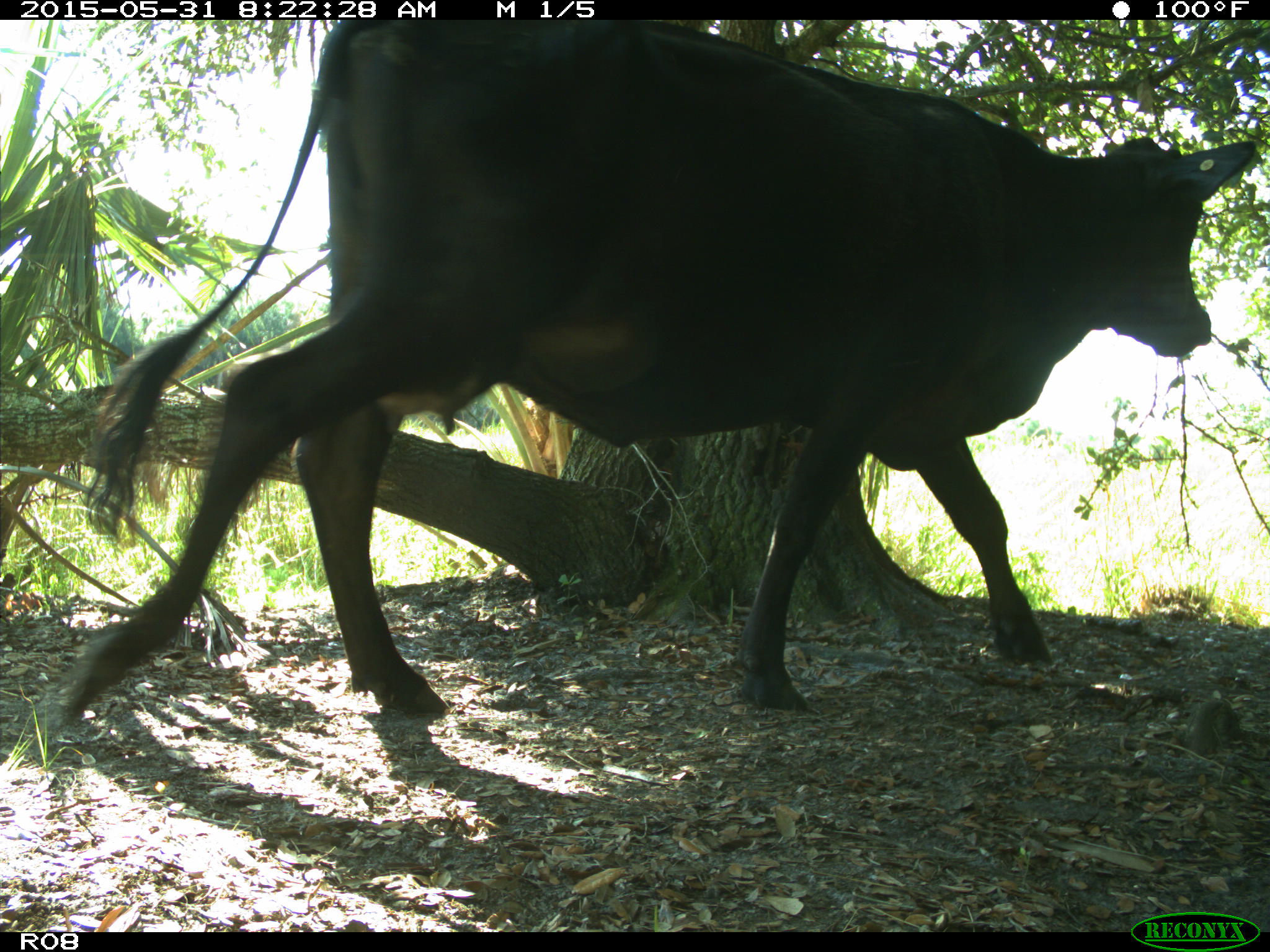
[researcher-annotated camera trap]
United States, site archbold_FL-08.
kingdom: Animalia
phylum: Chordata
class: Mammalia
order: Artiodactyla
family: Bovidae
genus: Bos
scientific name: Bos taurus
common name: domestic cow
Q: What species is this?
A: Bos taurus (domestic cow).